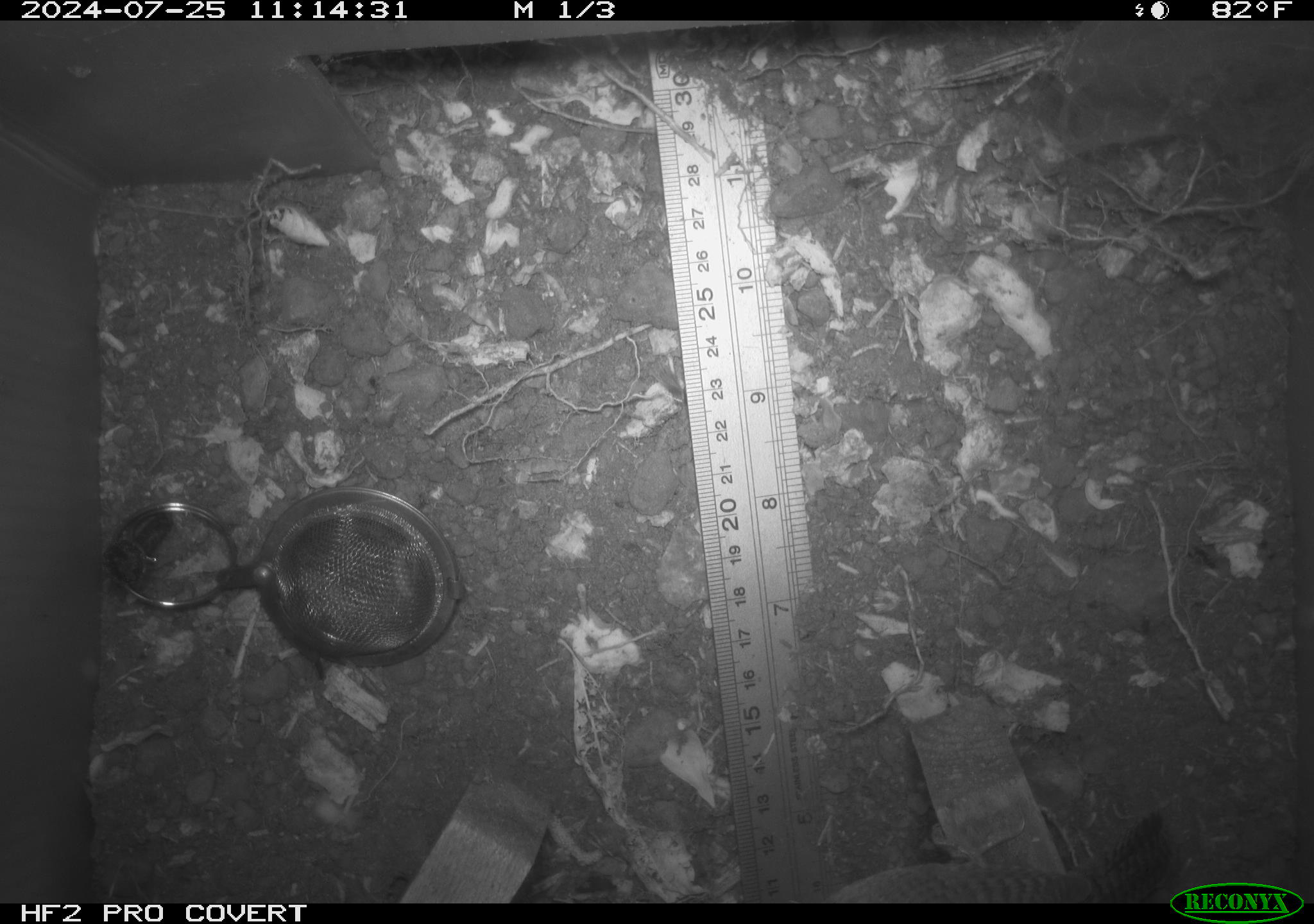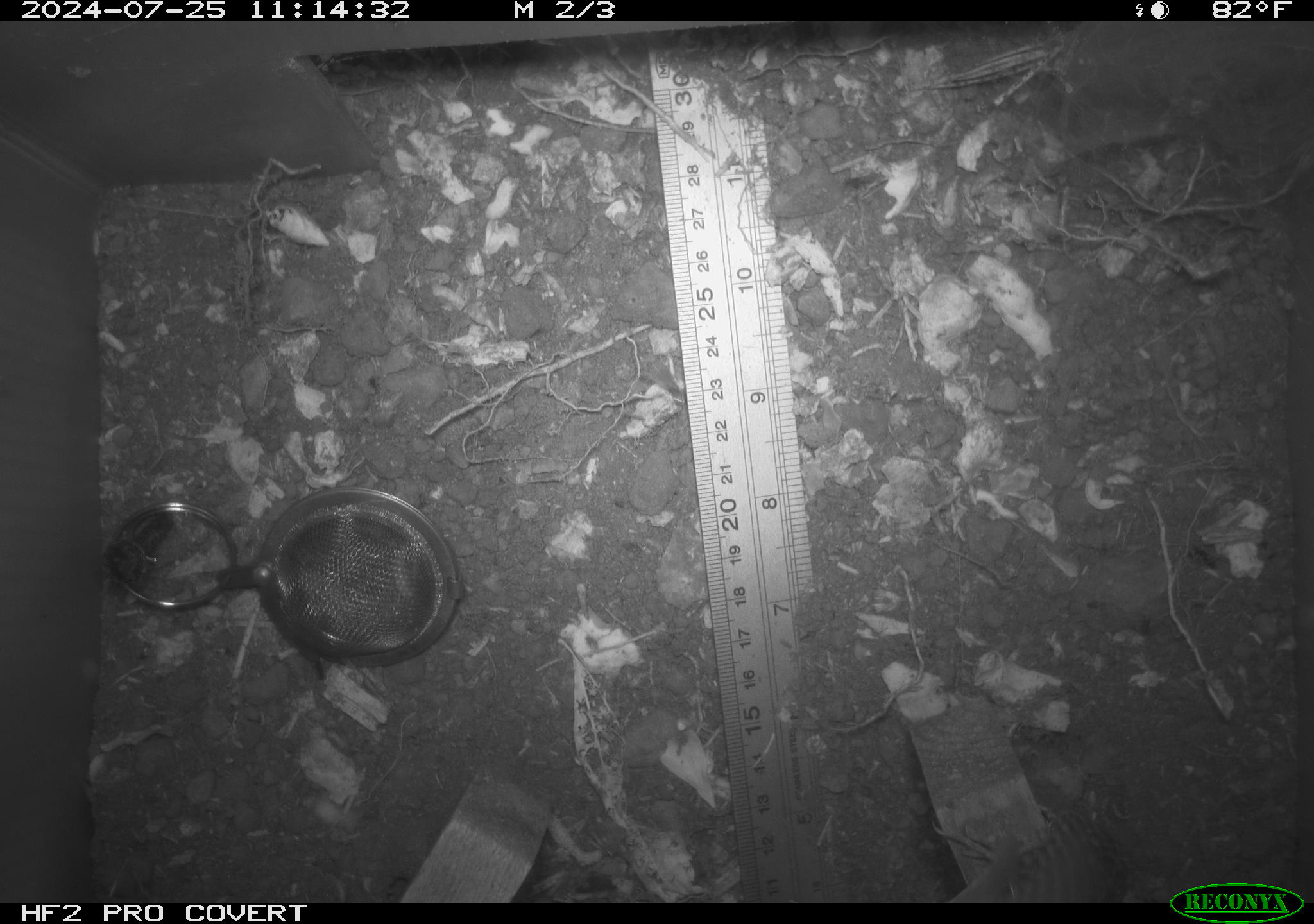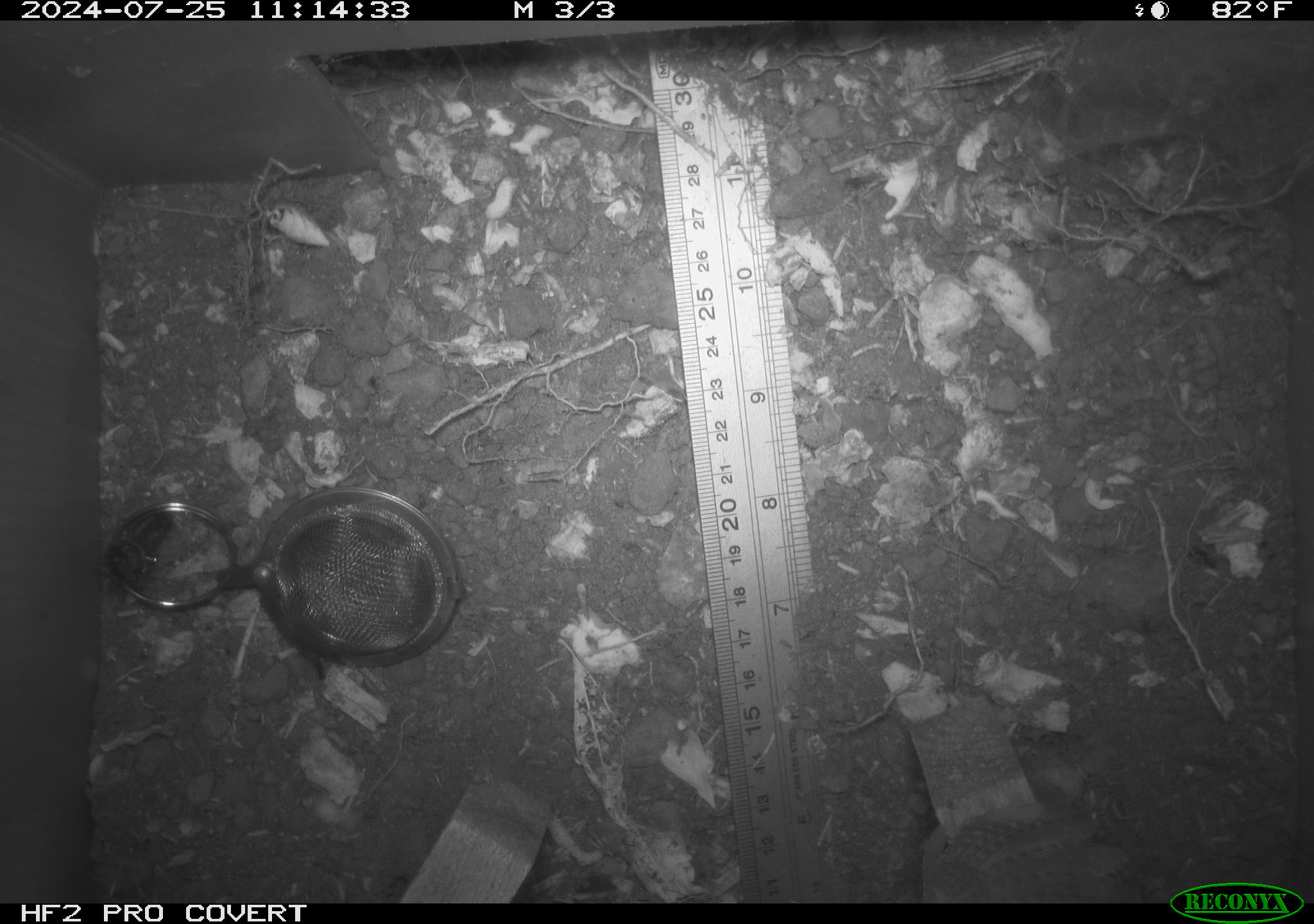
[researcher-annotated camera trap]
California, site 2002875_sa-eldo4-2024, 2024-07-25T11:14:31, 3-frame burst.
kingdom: Animalia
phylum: Chordata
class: Aves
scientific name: Aves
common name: bird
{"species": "bird (Aves)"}